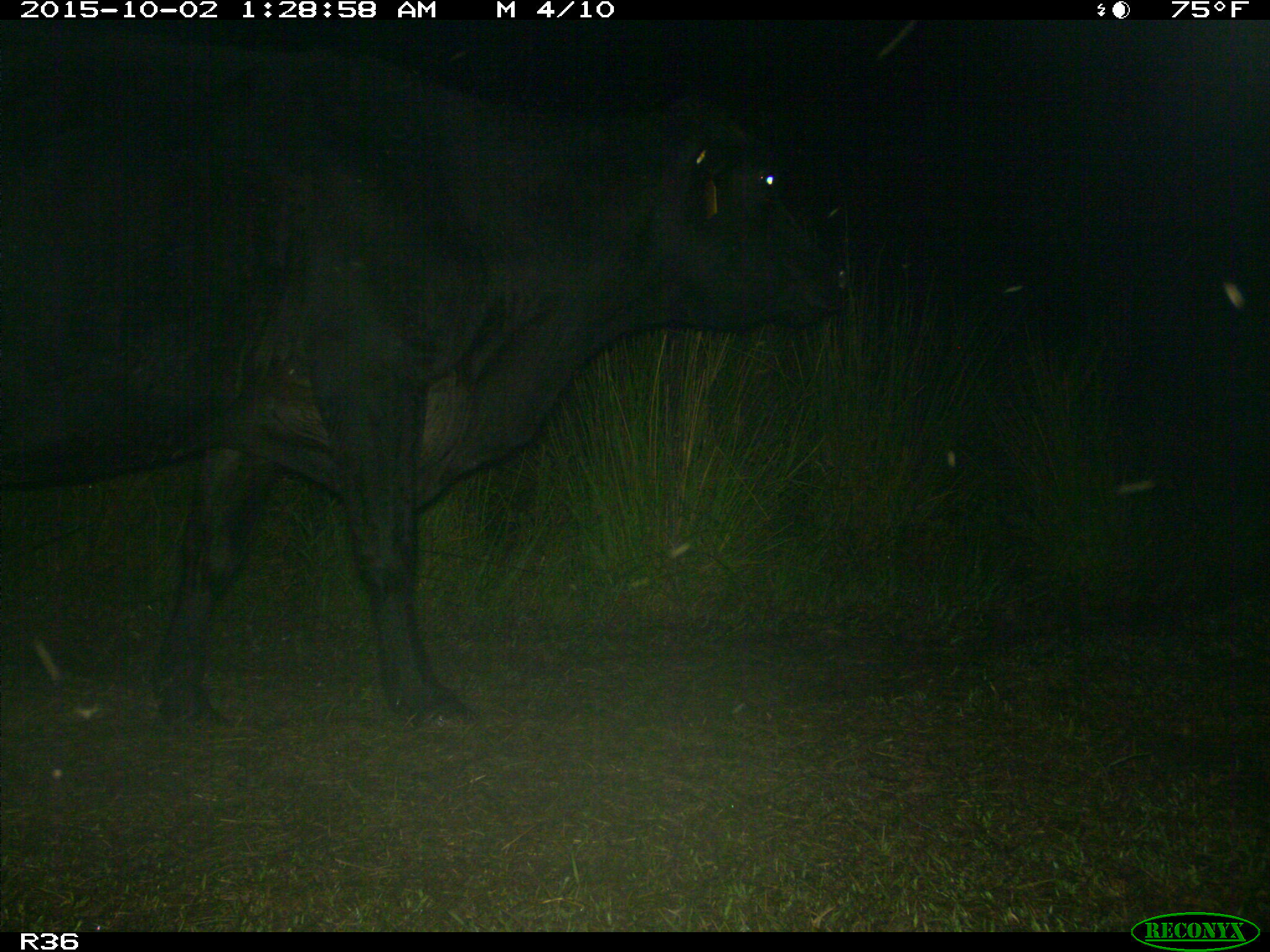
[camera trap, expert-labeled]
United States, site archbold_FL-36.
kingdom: Animalia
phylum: Chordata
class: Mammalia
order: Artiodactyla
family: Bovidae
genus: Bos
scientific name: Bos taurus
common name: domestic cow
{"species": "Bos taurus (domestic cow)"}